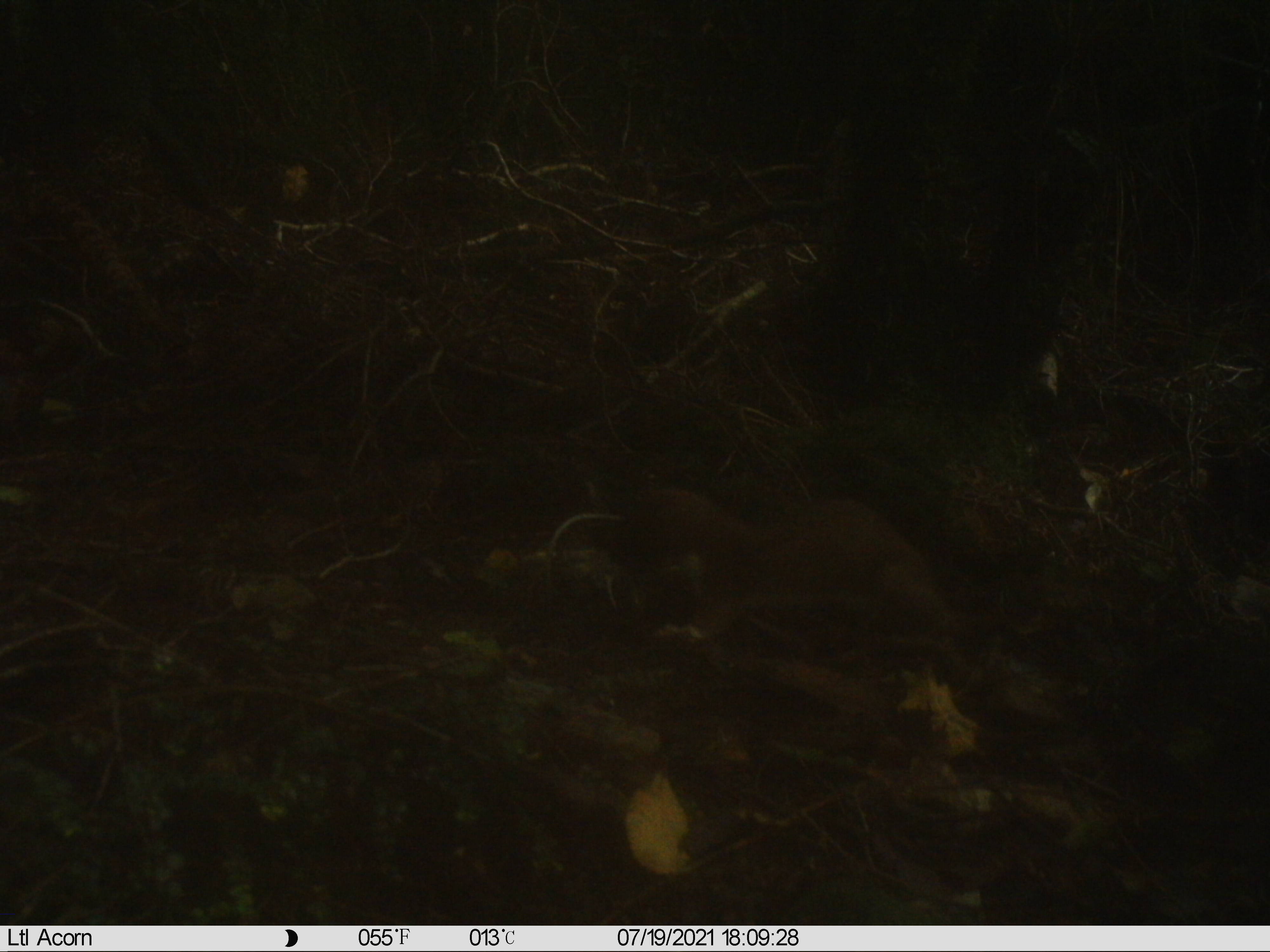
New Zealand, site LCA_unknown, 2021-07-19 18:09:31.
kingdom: Animalia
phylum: Chordata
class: Mammalia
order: Carnivora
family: Mustelidae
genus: Mustela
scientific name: Mustela erminea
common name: stoat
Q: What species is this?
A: Stoat (Mustela erminea).